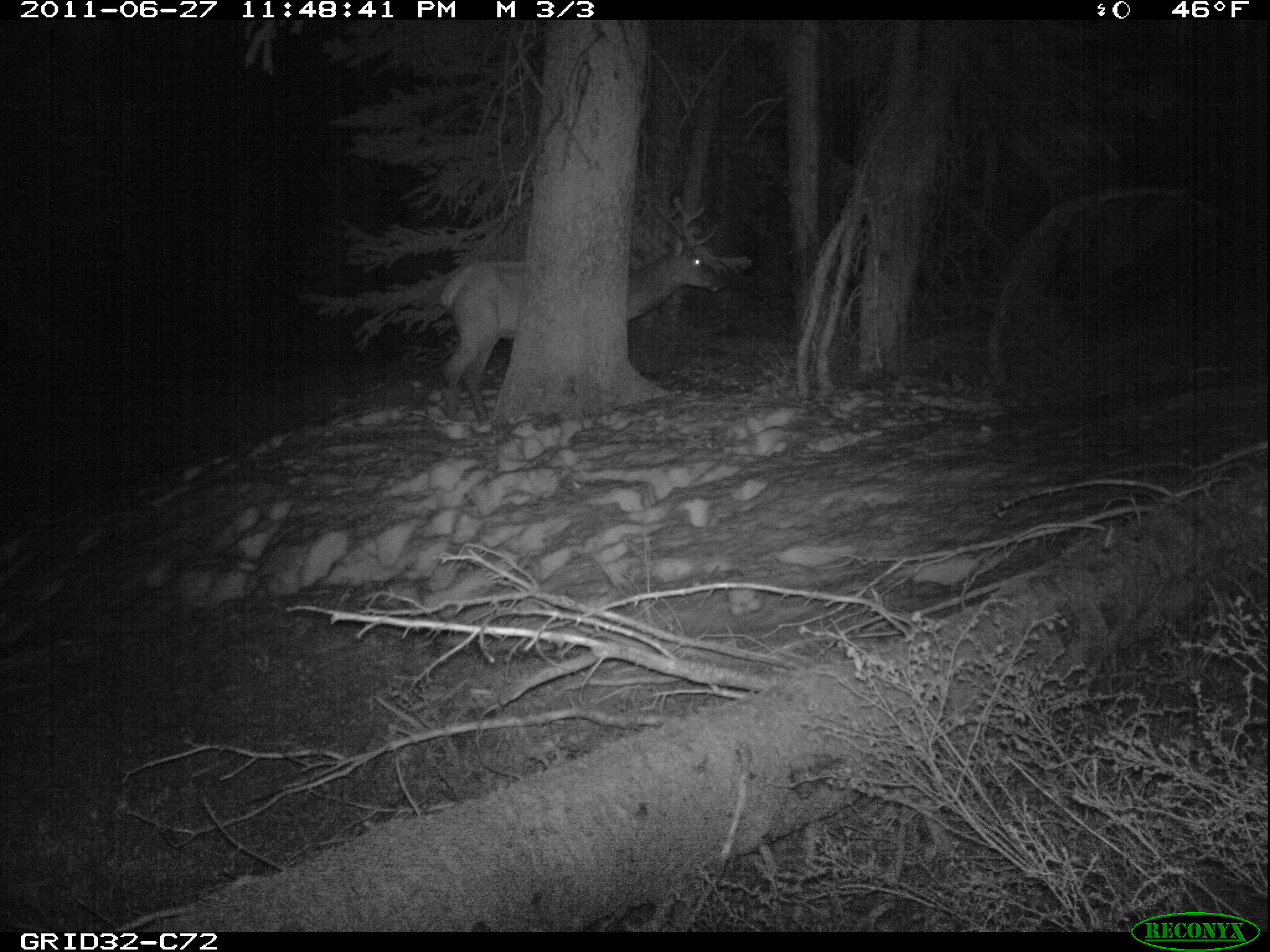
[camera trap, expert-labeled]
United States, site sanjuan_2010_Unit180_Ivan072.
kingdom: Animalia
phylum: Chordata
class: Mammalia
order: Artiodactyla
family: Cervidae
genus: Cervus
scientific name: Cervus elaphus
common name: red deer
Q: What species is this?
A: Cervus elaphus (red deer).